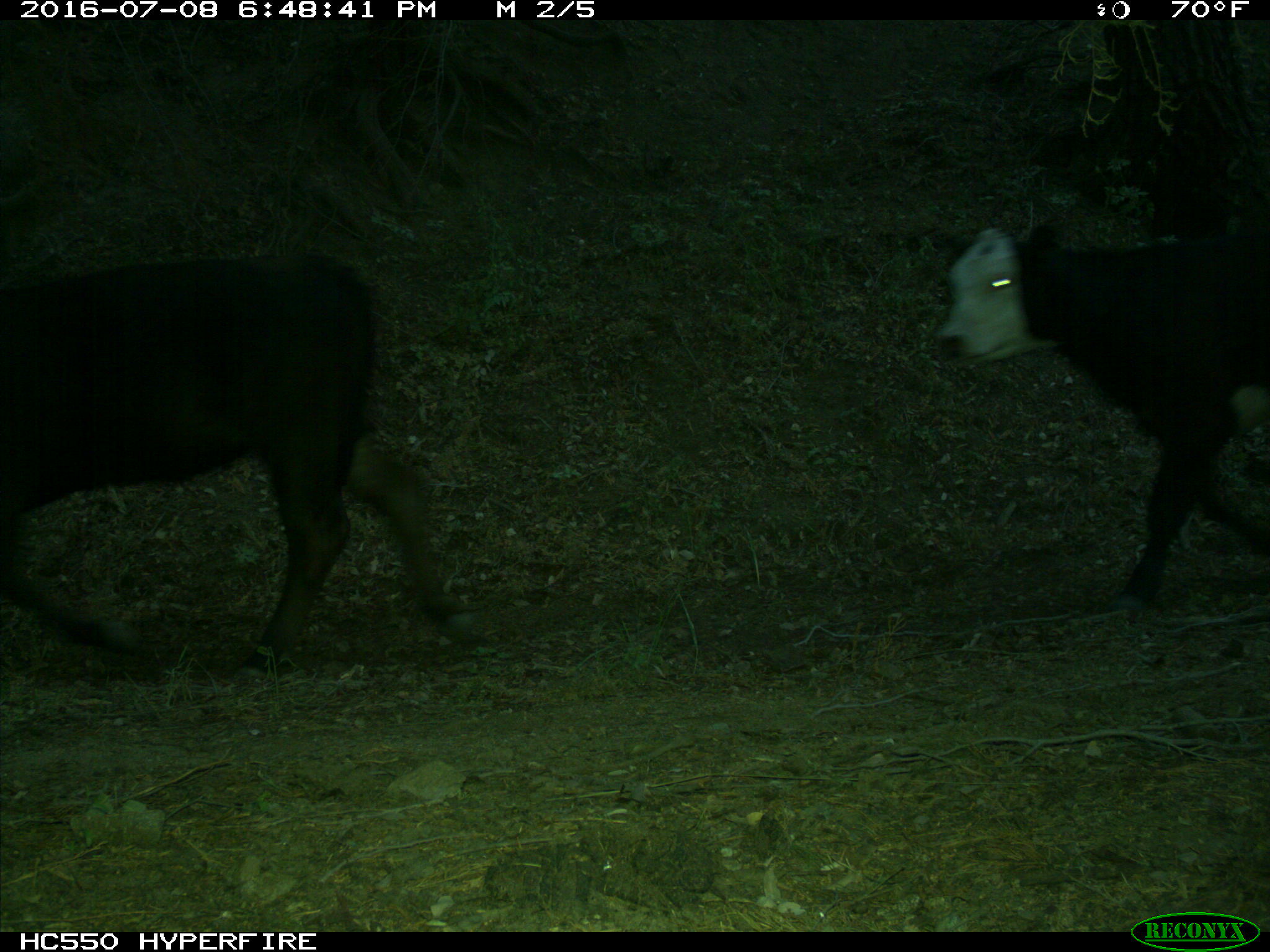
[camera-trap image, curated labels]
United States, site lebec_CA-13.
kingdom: Animalia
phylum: Chordata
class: Mammalia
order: Artiodactyla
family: Bovidae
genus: Bos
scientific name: Bos taurus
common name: domestic cow